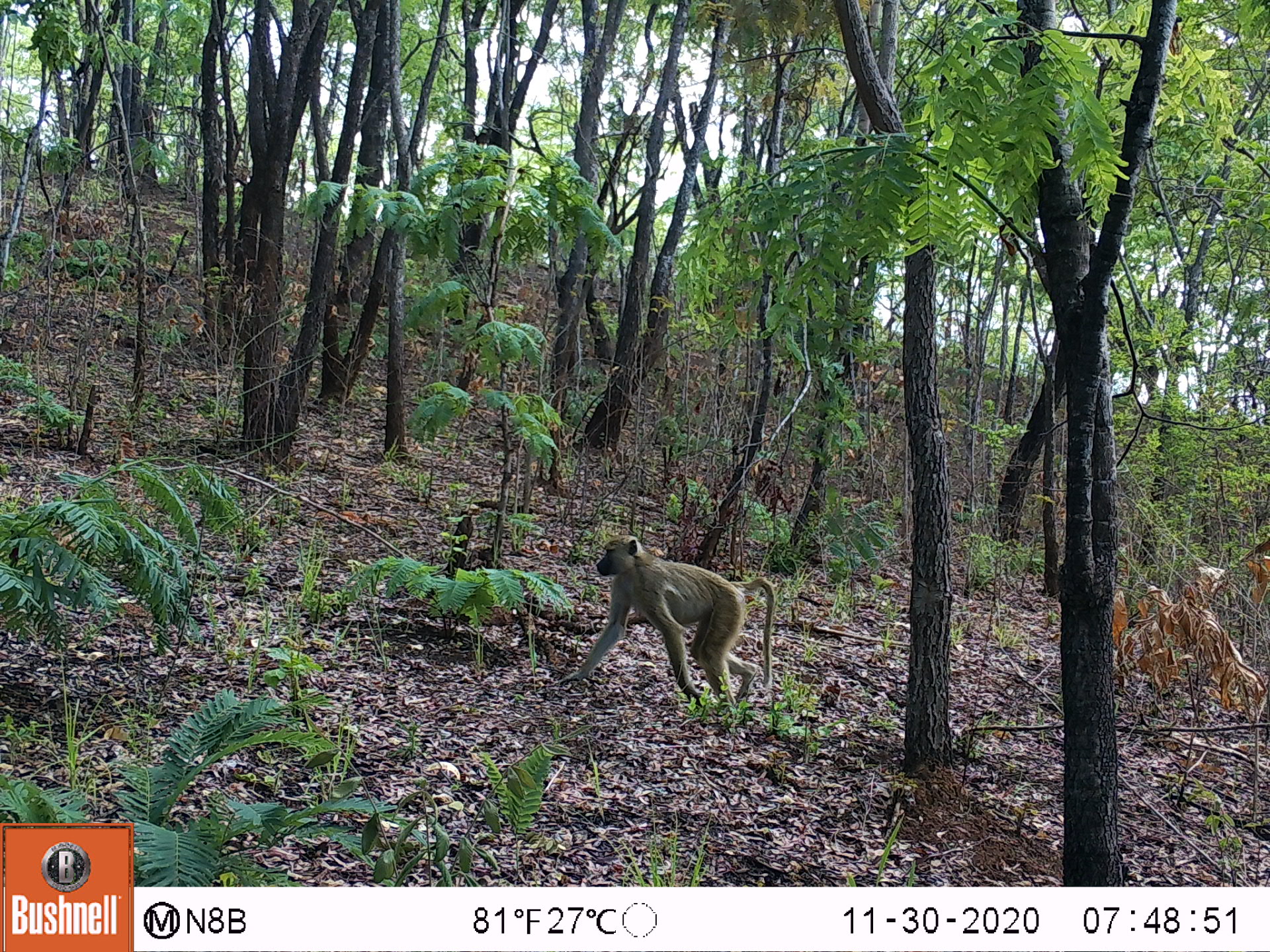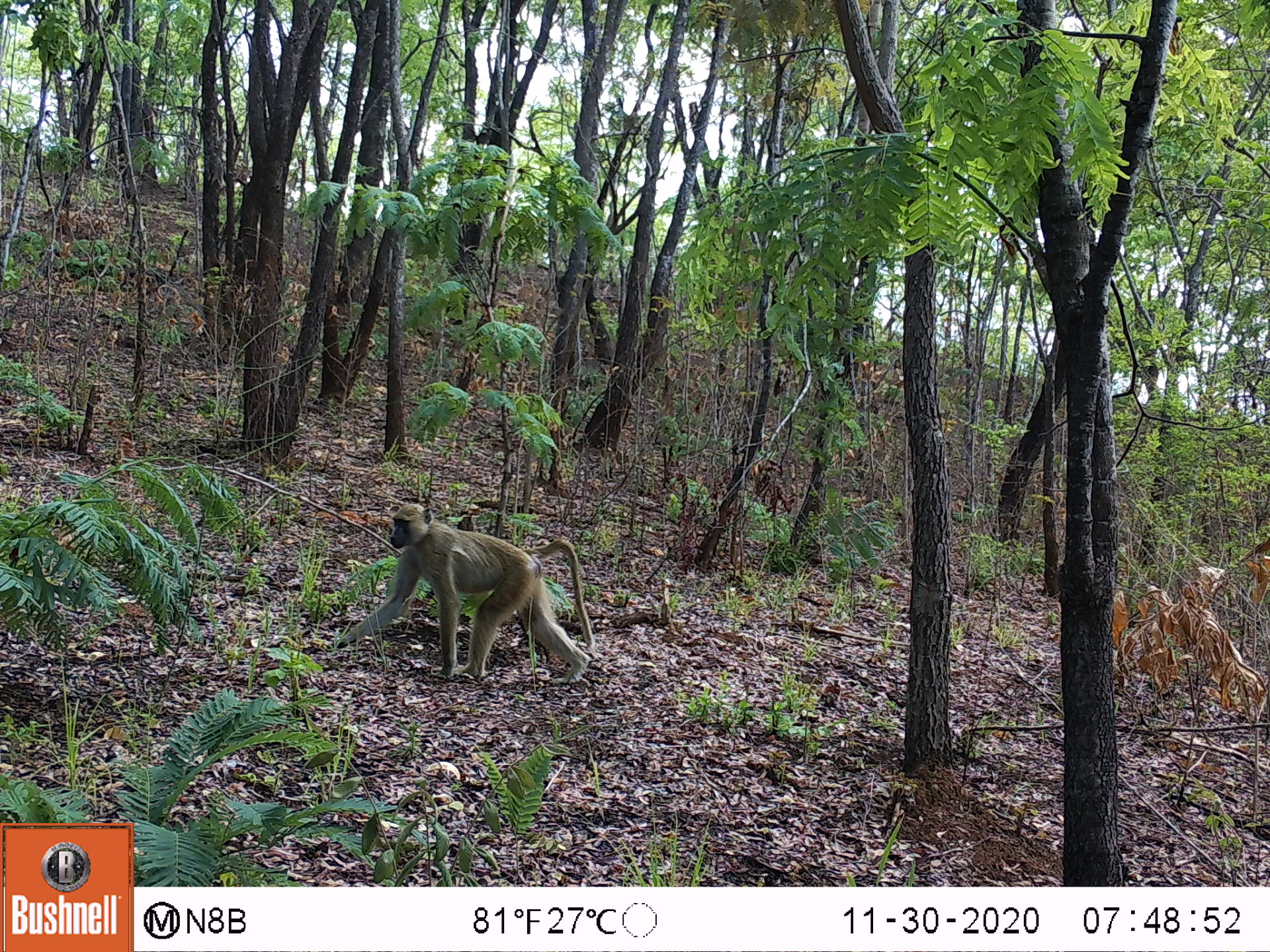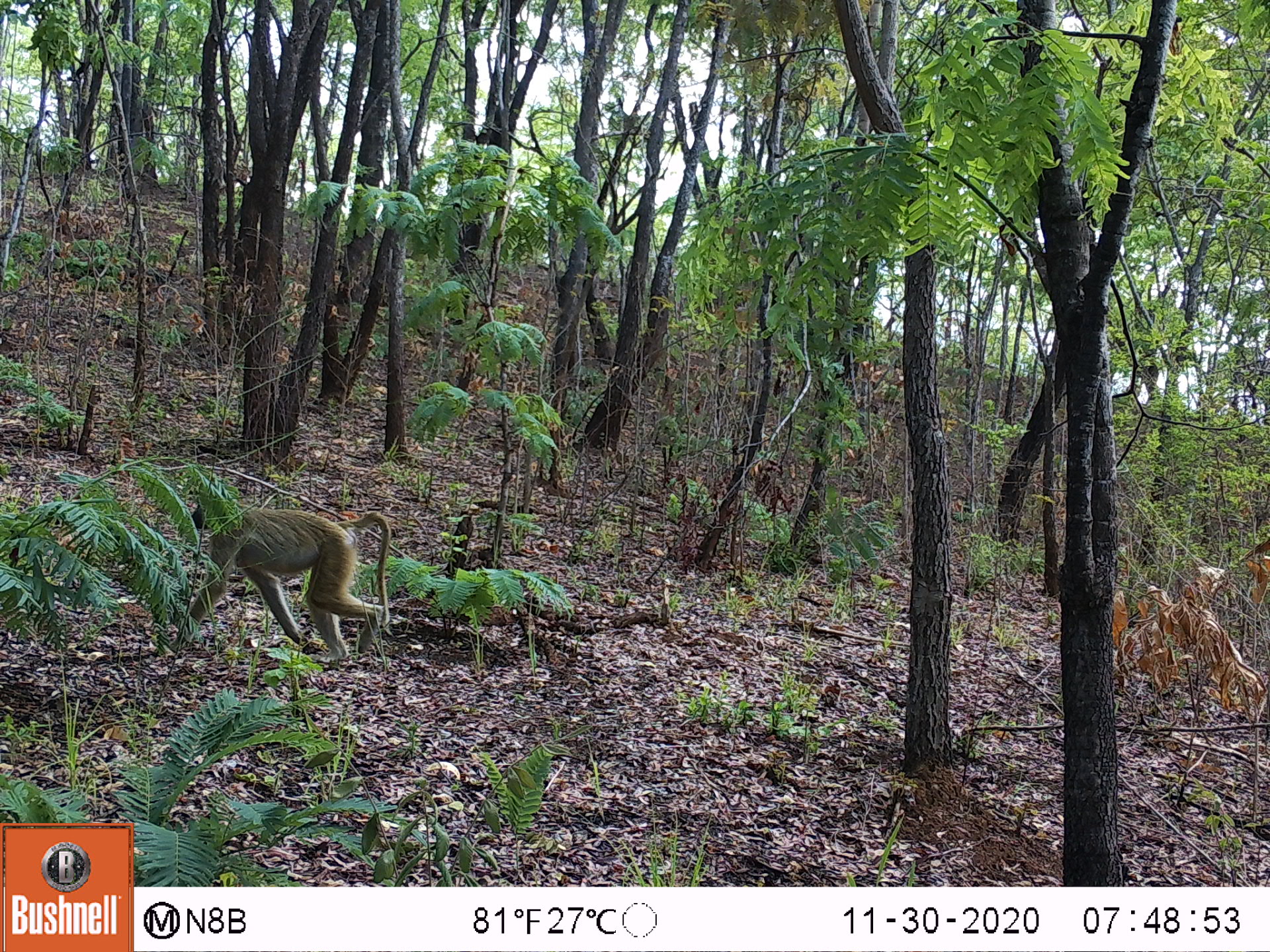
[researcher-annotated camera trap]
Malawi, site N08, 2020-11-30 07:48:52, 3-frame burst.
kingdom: Animalia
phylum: Chordata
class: Mammalia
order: Primates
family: Cercopithecidae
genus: Papio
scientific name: Papio cynocephalus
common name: yellow baboon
Yellow baboon (Papio cynocephalus), count 1.